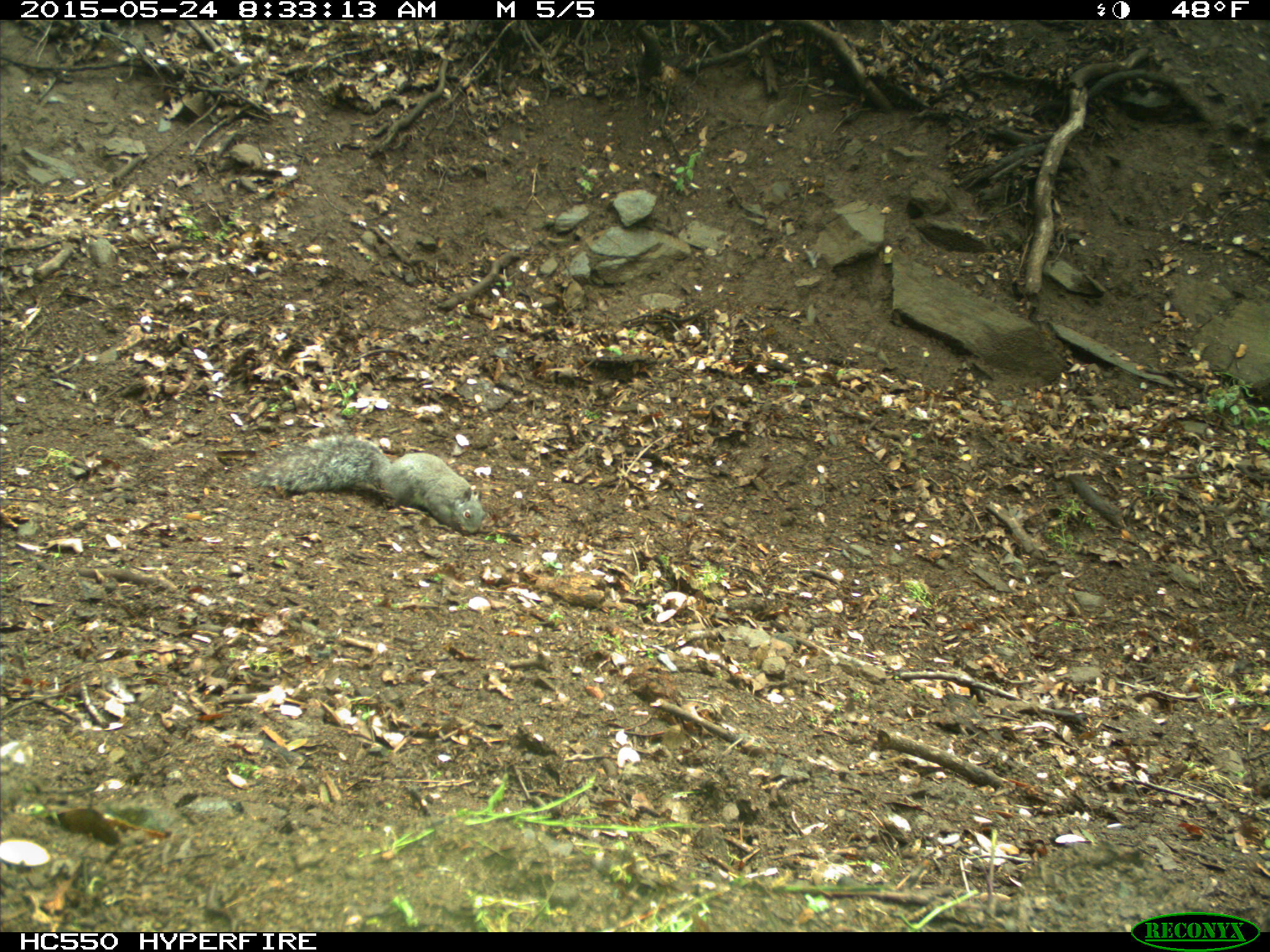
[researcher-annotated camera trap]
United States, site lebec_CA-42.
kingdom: Animalia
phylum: Chordata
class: Mammalia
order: Rodentia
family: Sciuridae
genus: Sciurus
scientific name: Sciurus carolinensis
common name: eastern gray squirrel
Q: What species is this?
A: Sciurus carolinensis (eastern gray squirrel).